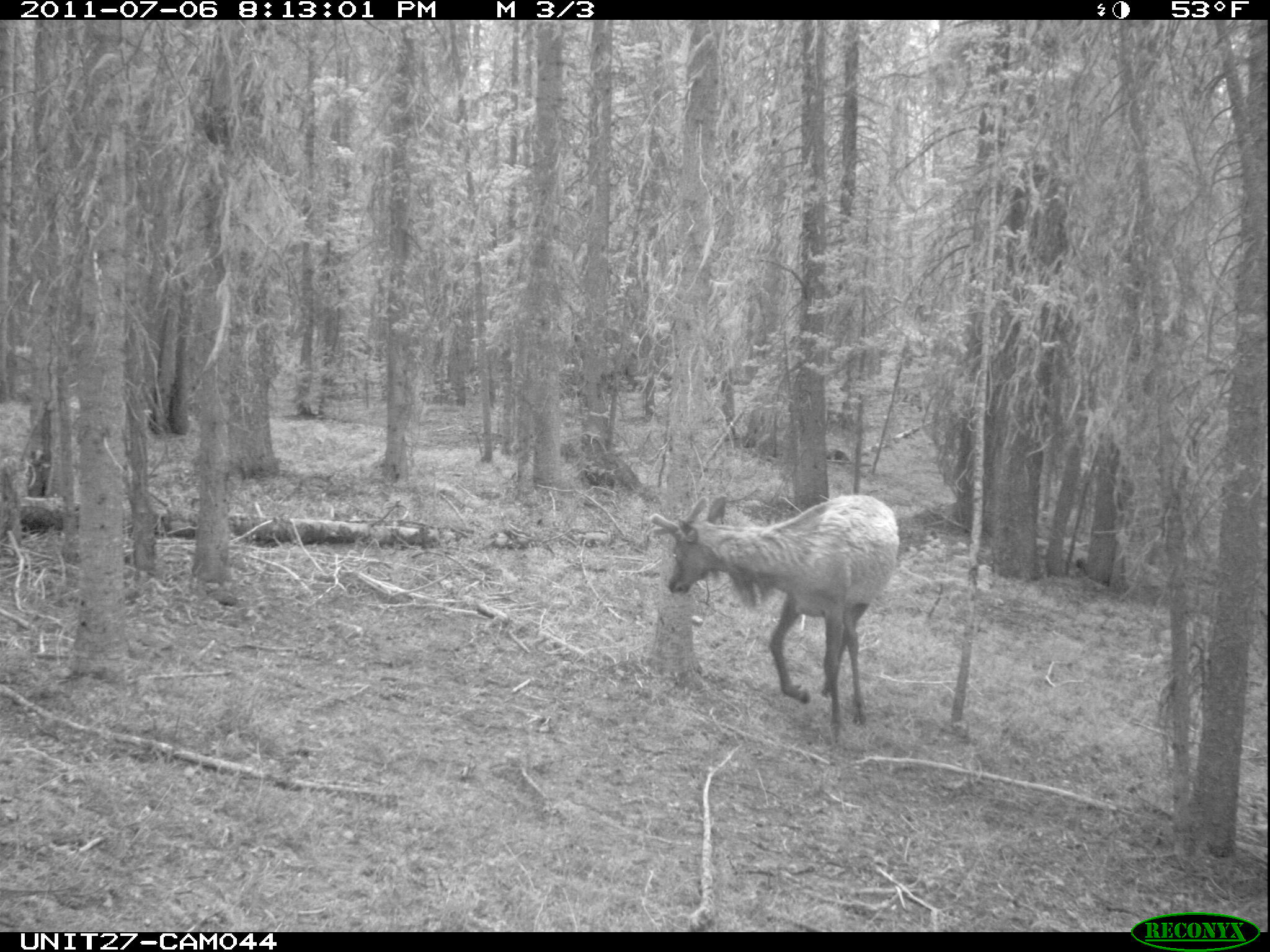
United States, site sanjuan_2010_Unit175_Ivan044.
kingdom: Animalia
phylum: Chordata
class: Mammalia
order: Artiodactyla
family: Cervidae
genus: Cervus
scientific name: Cervus elaphus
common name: red deer